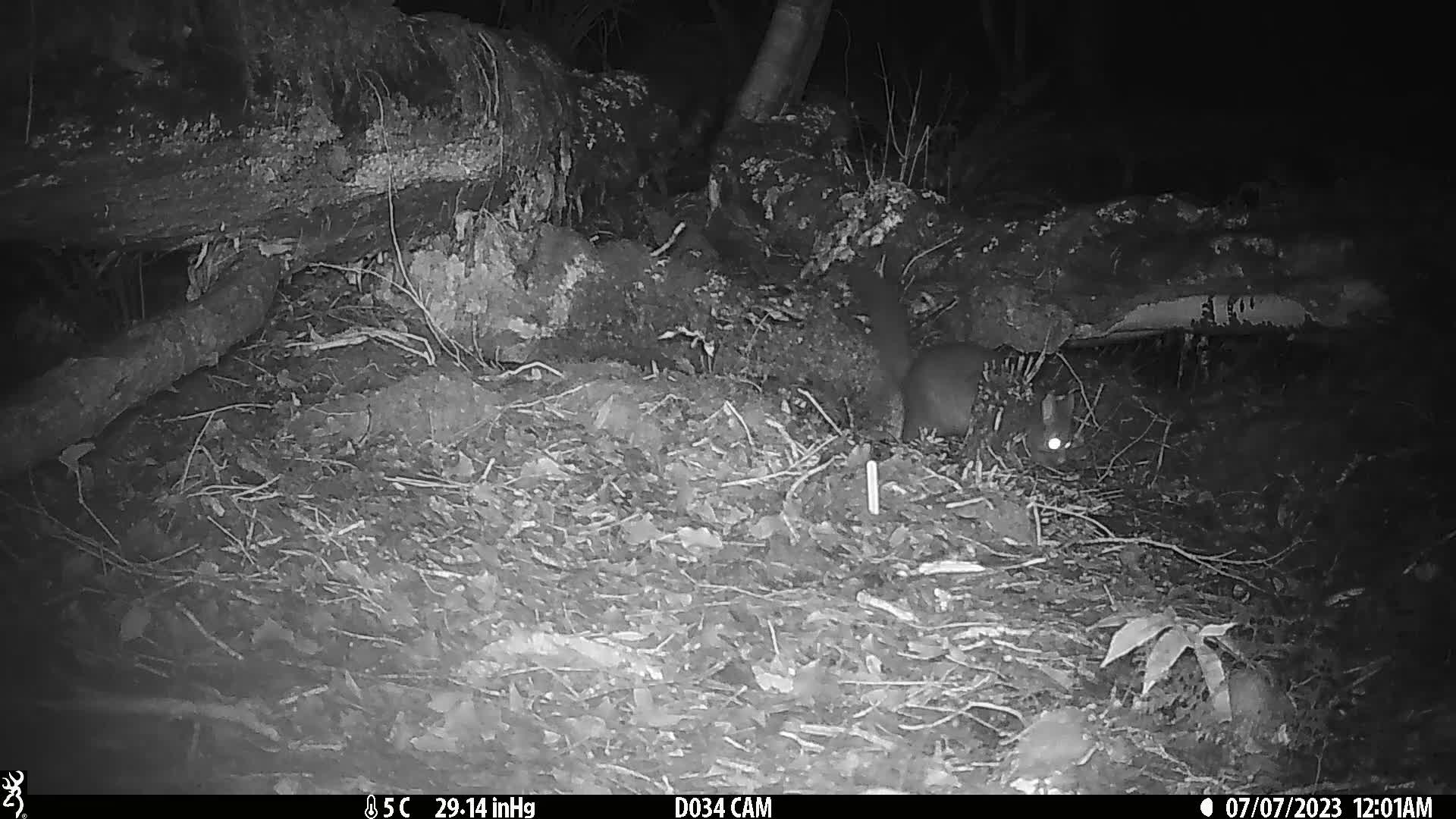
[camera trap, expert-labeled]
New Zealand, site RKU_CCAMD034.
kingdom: Animalia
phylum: Chordata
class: Mammalia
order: Diprotodontia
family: Phalangeridae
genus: Trichosurus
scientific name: Trichosurus vulpecula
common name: common brushtail possum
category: possum